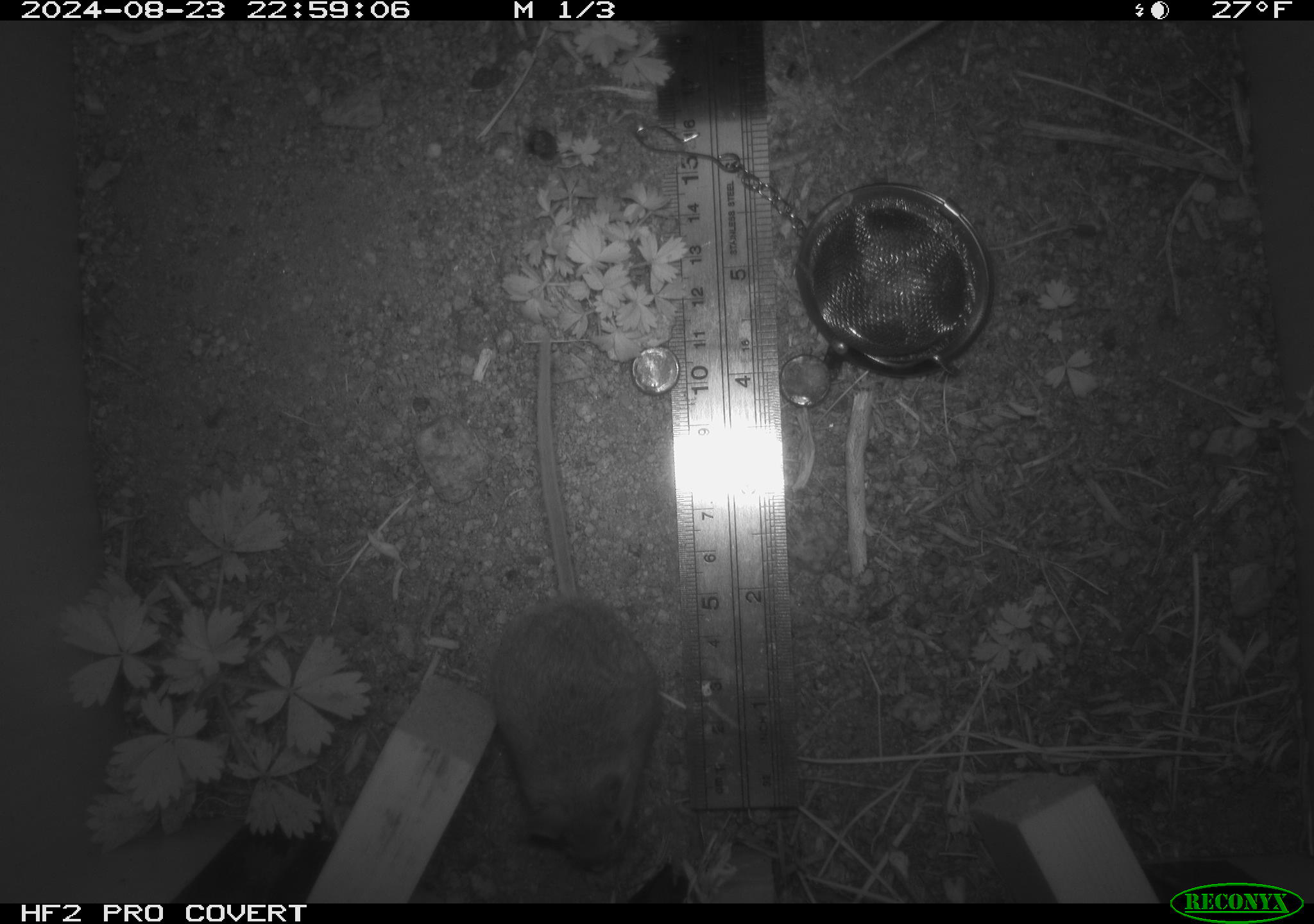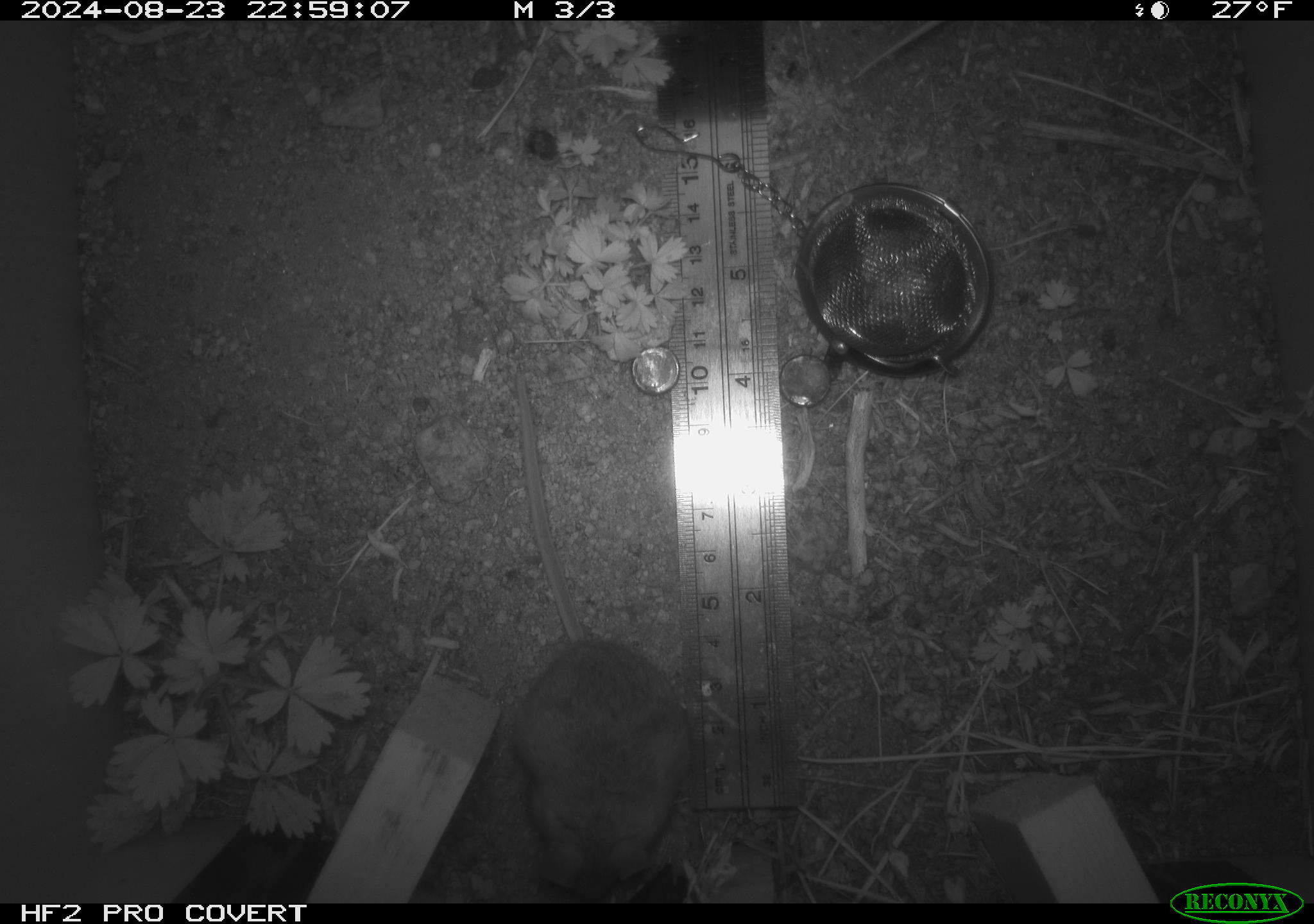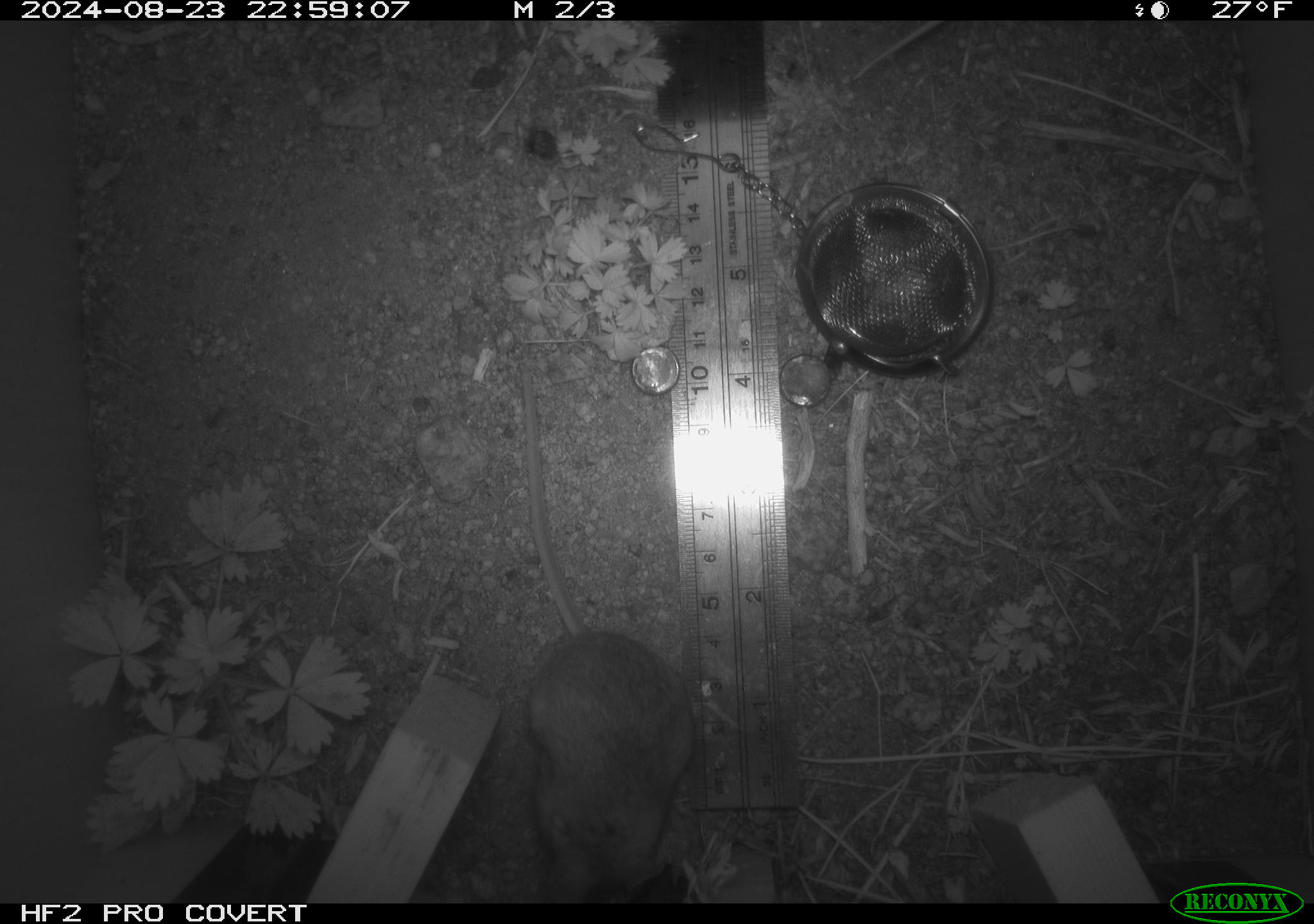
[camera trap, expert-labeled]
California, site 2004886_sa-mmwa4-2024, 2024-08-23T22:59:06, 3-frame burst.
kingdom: Animalia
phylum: Chordata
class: Mammalia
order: Rodentia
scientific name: Rodentia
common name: mouse species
Mouse species (Rodentia).